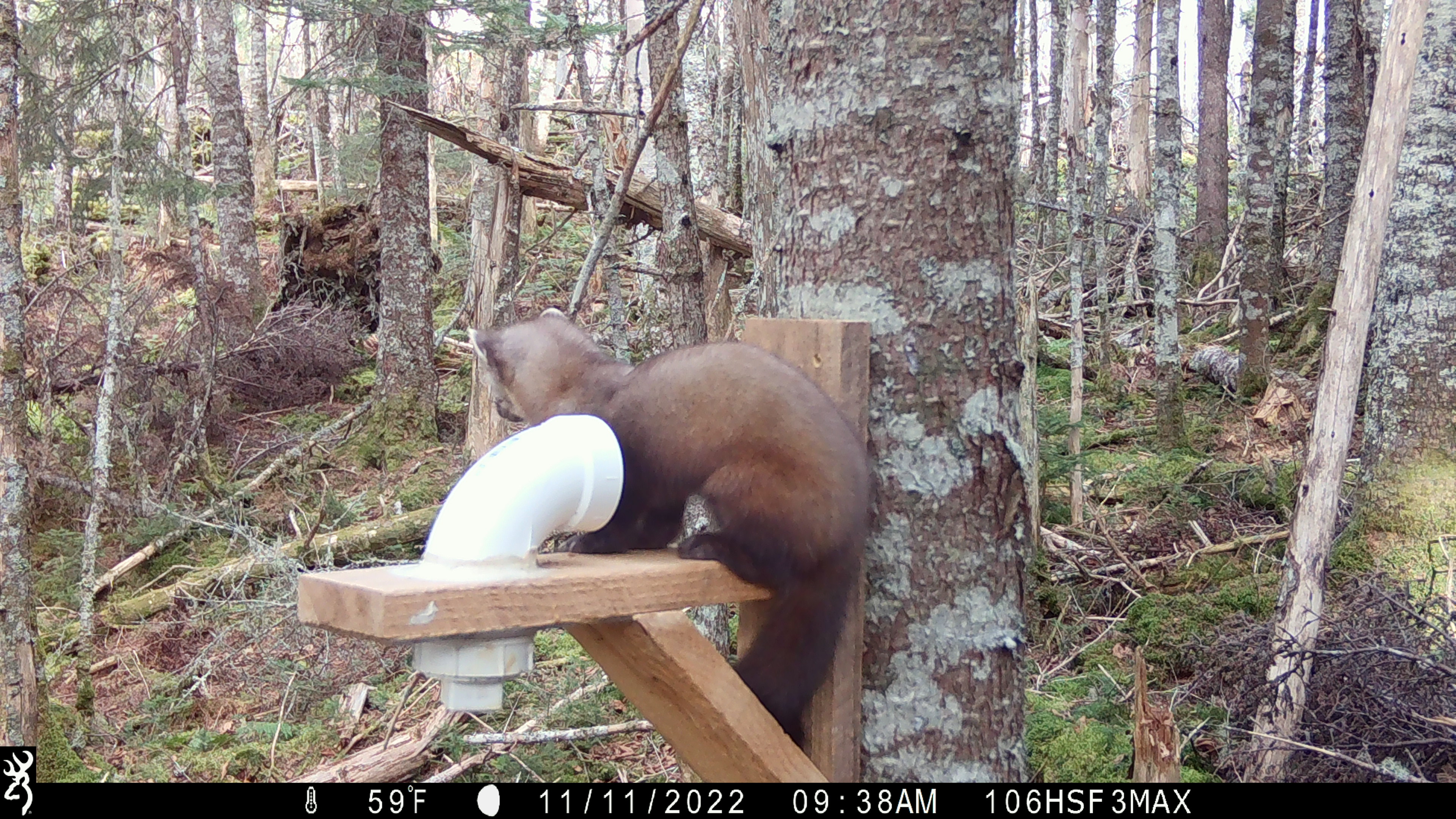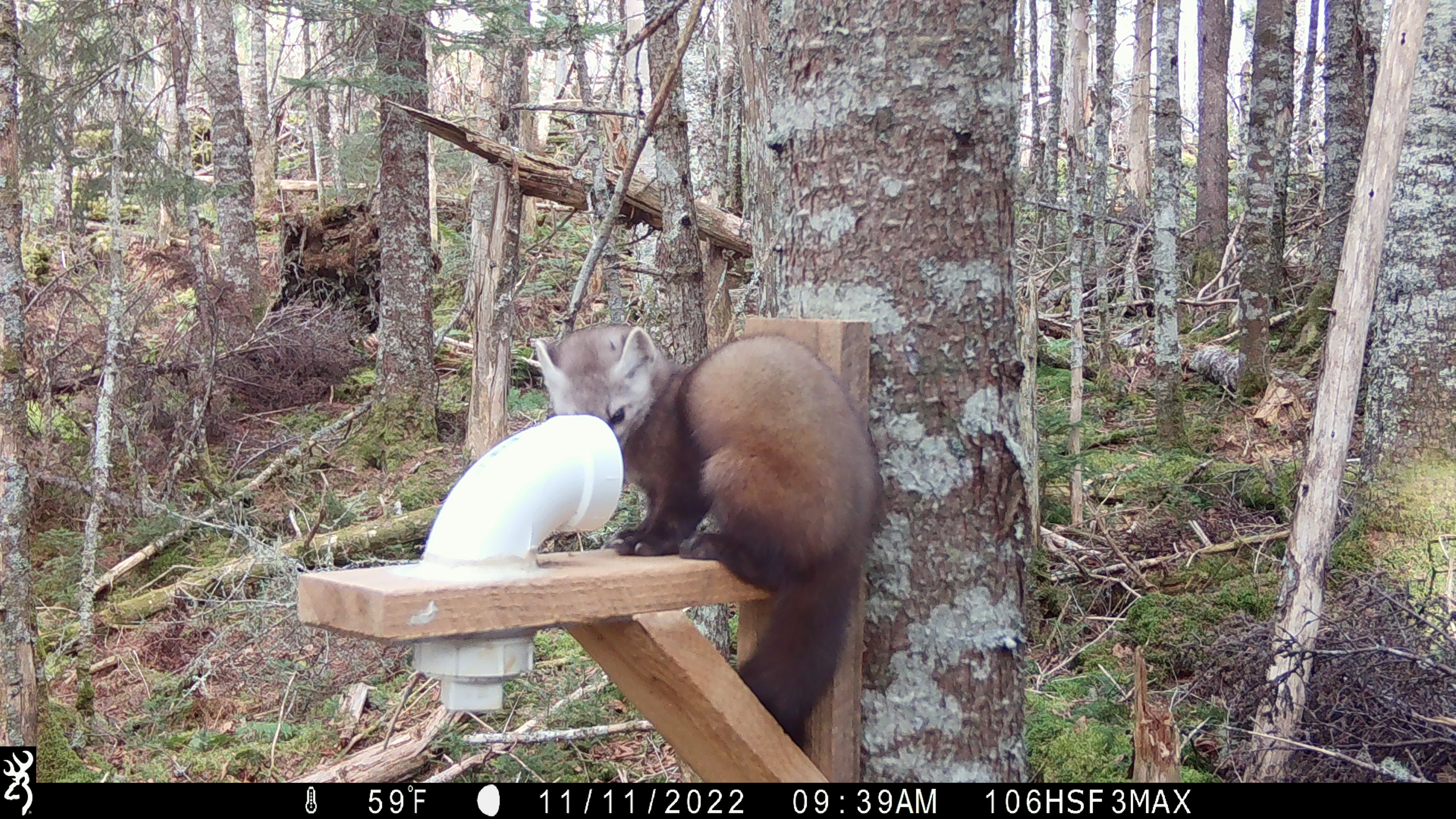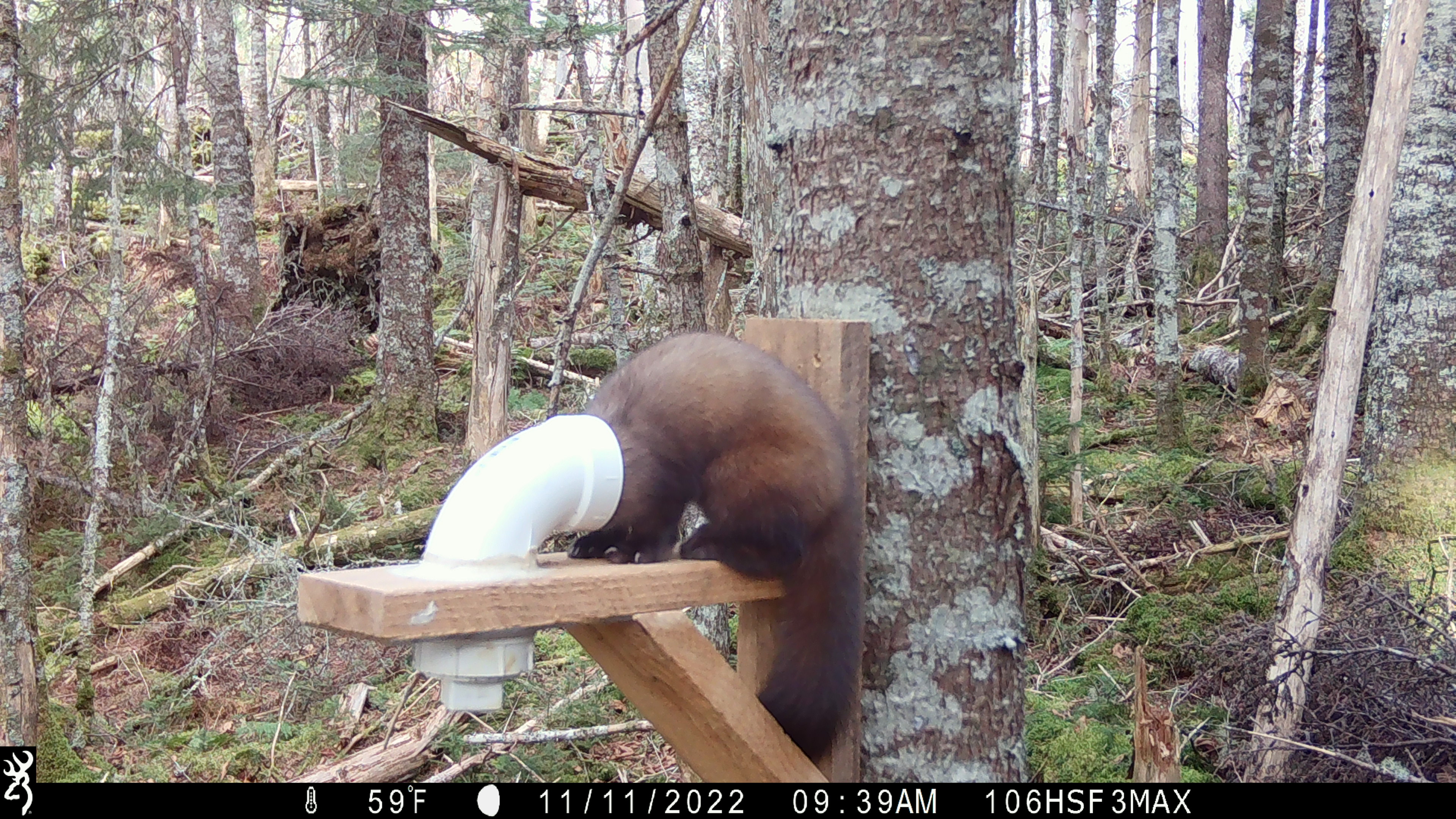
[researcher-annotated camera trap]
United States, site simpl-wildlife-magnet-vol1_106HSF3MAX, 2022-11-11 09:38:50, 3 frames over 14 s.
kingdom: Animalia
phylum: Chordata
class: Mammalia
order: Carnivora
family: Mustelidae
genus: Martes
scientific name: Martes americana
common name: american marten